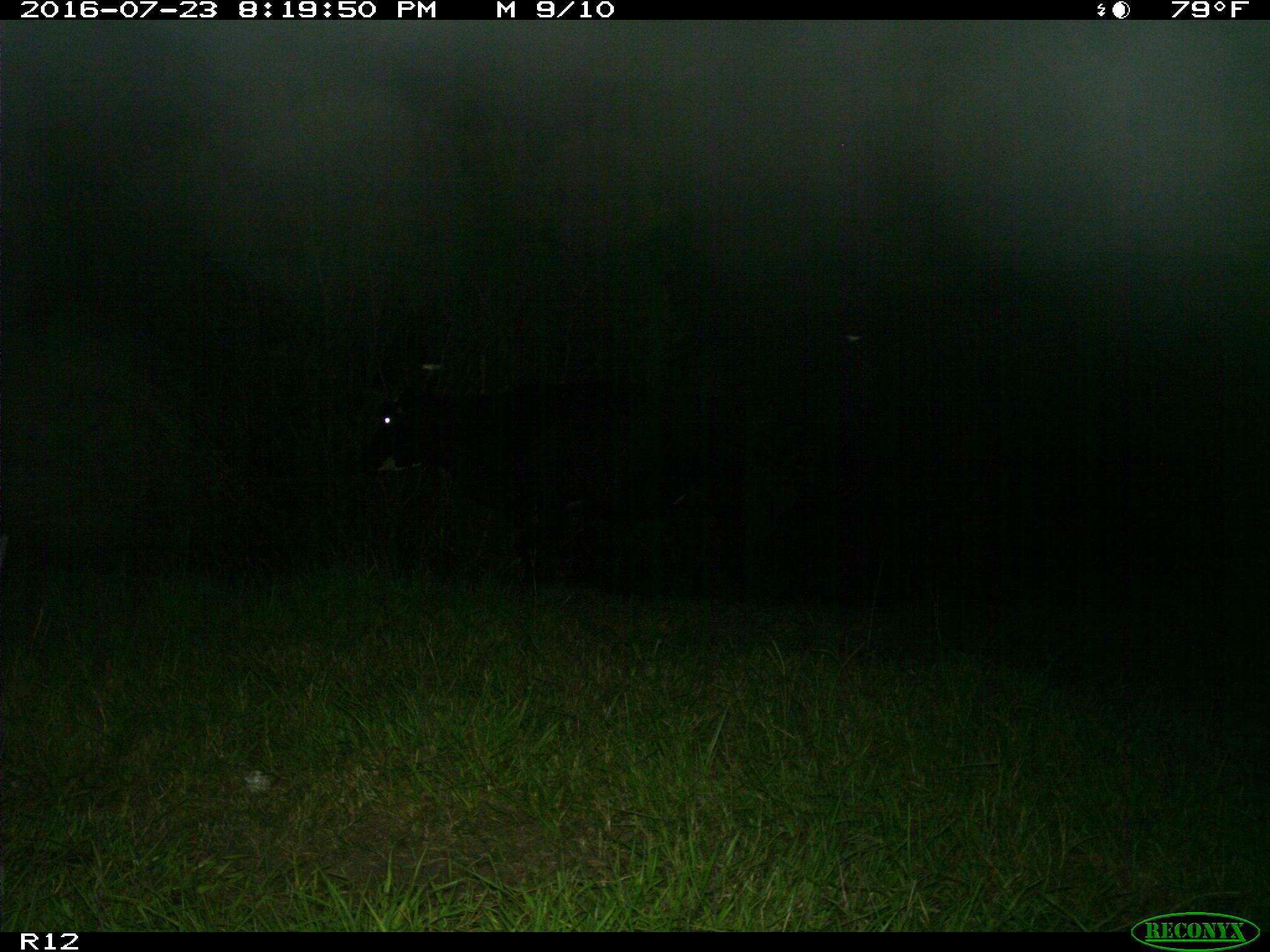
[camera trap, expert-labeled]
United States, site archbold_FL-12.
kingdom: Animalia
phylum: Chordata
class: Mammalia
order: Artiodactyla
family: Bovidae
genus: Bos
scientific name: Bos taurus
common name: domestic cow